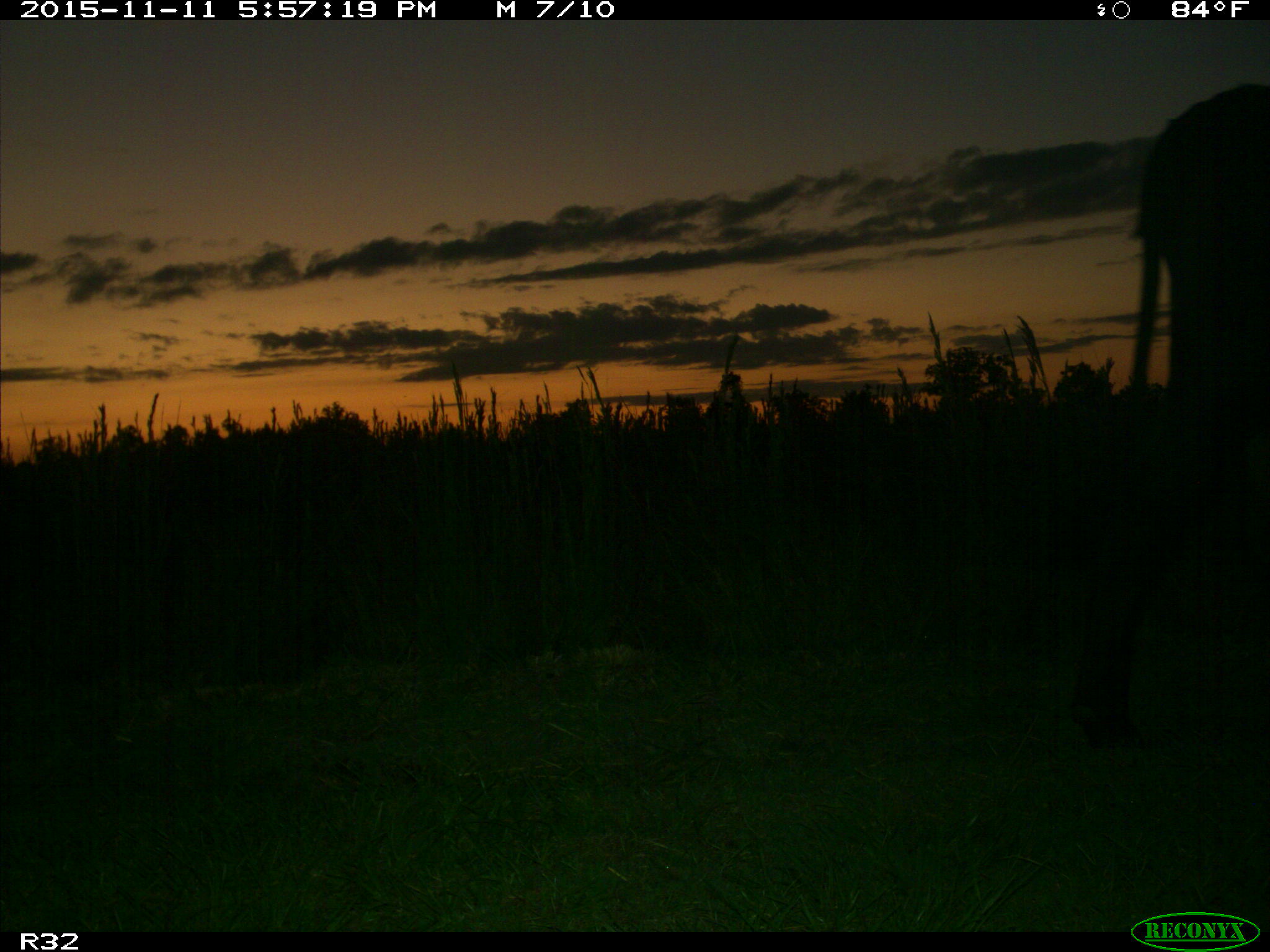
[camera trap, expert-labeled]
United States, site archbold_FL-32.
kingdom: Animalia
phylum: Chordata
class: Mammalia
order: Artiodactyla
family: Bovidae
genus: Bos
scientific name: Bos taurus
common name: domestic cow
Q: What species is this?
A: Bos taurus (domestic cow).